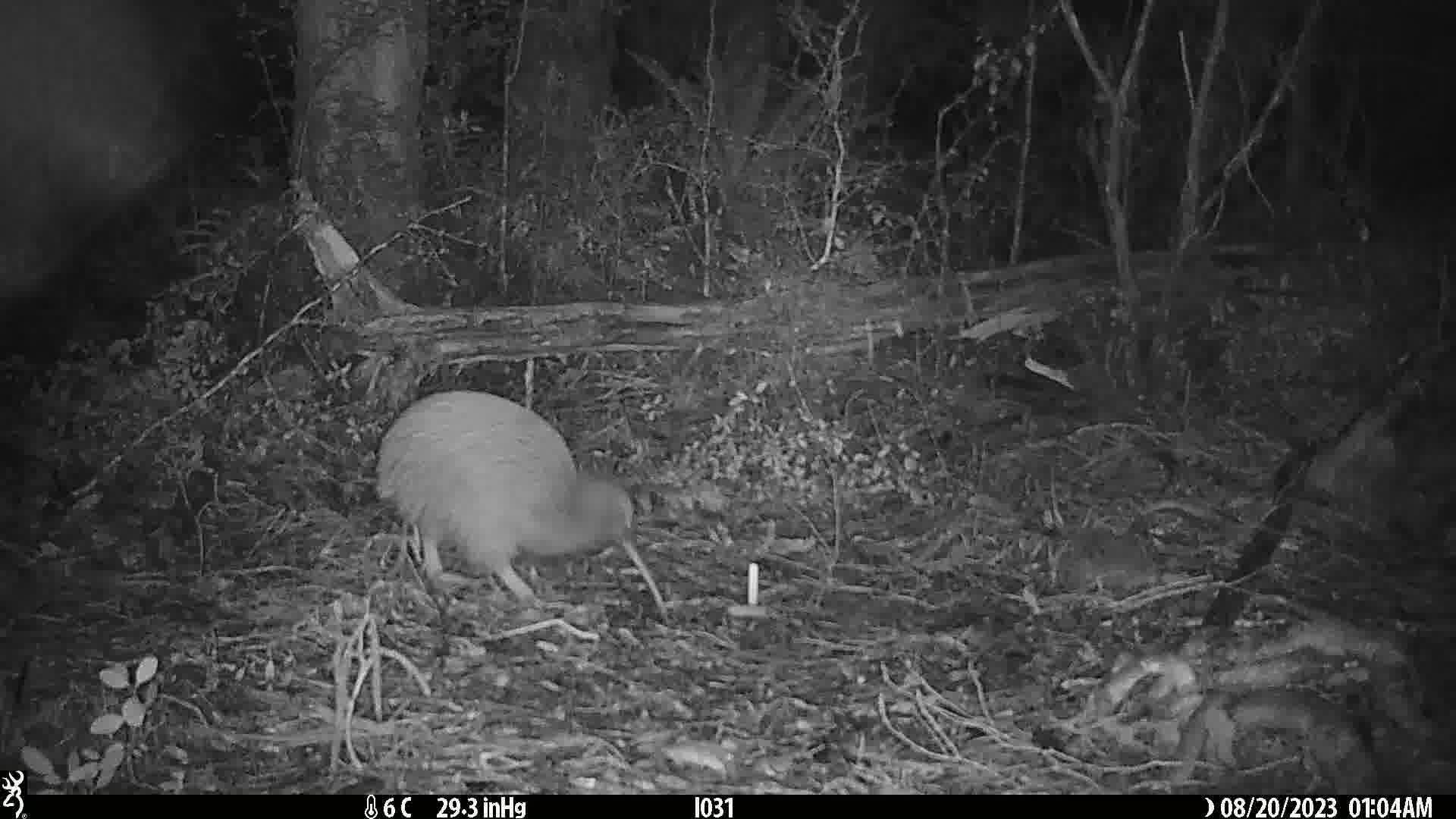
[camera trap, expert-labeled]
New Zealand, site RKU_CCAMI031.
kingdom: Animalia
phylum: Chordata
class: Aves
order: Apterygiformes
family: Apterygidae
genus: Apteryx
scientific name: Apteryx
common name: kiwi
Kiwi (Apteryx).